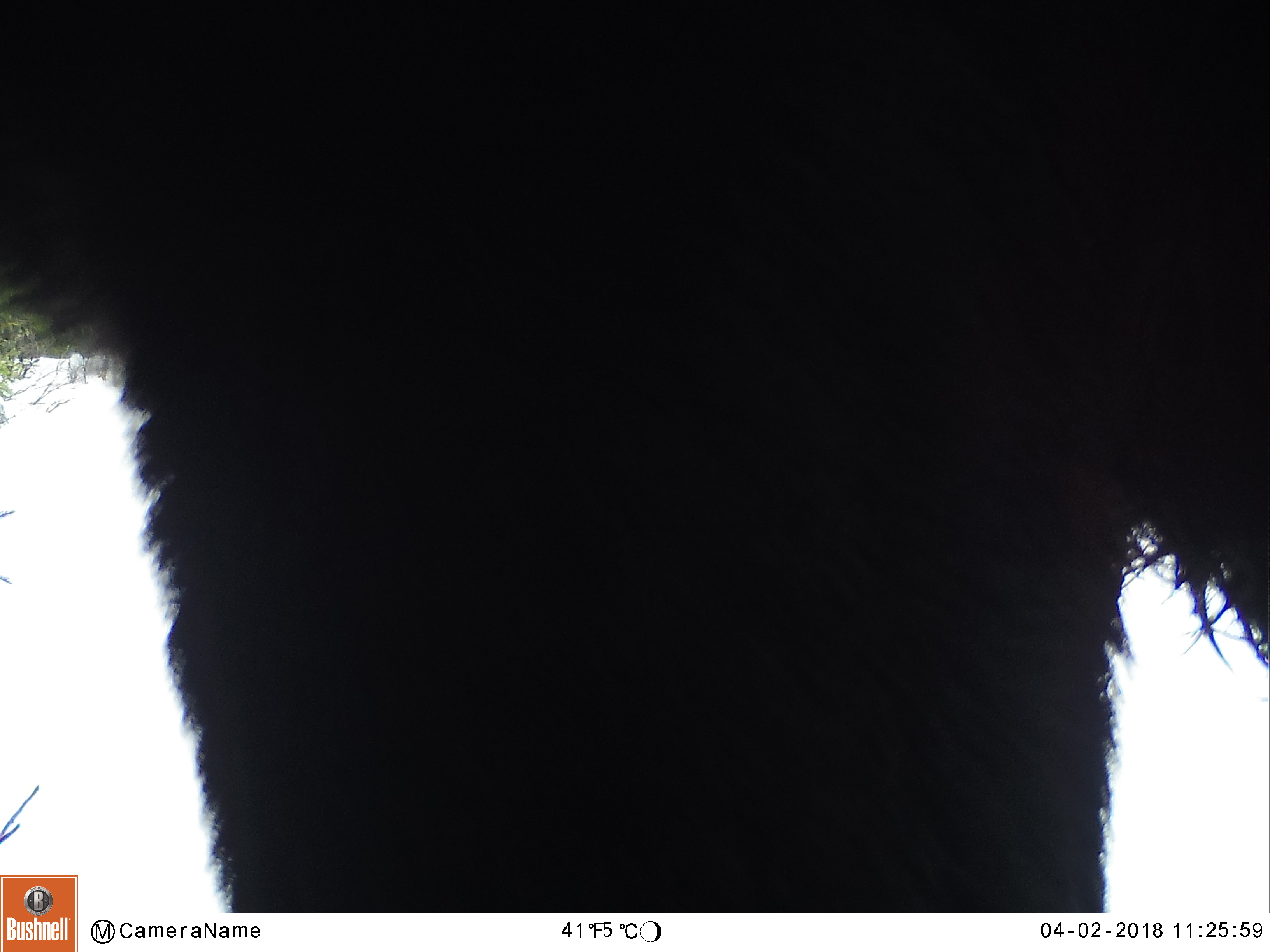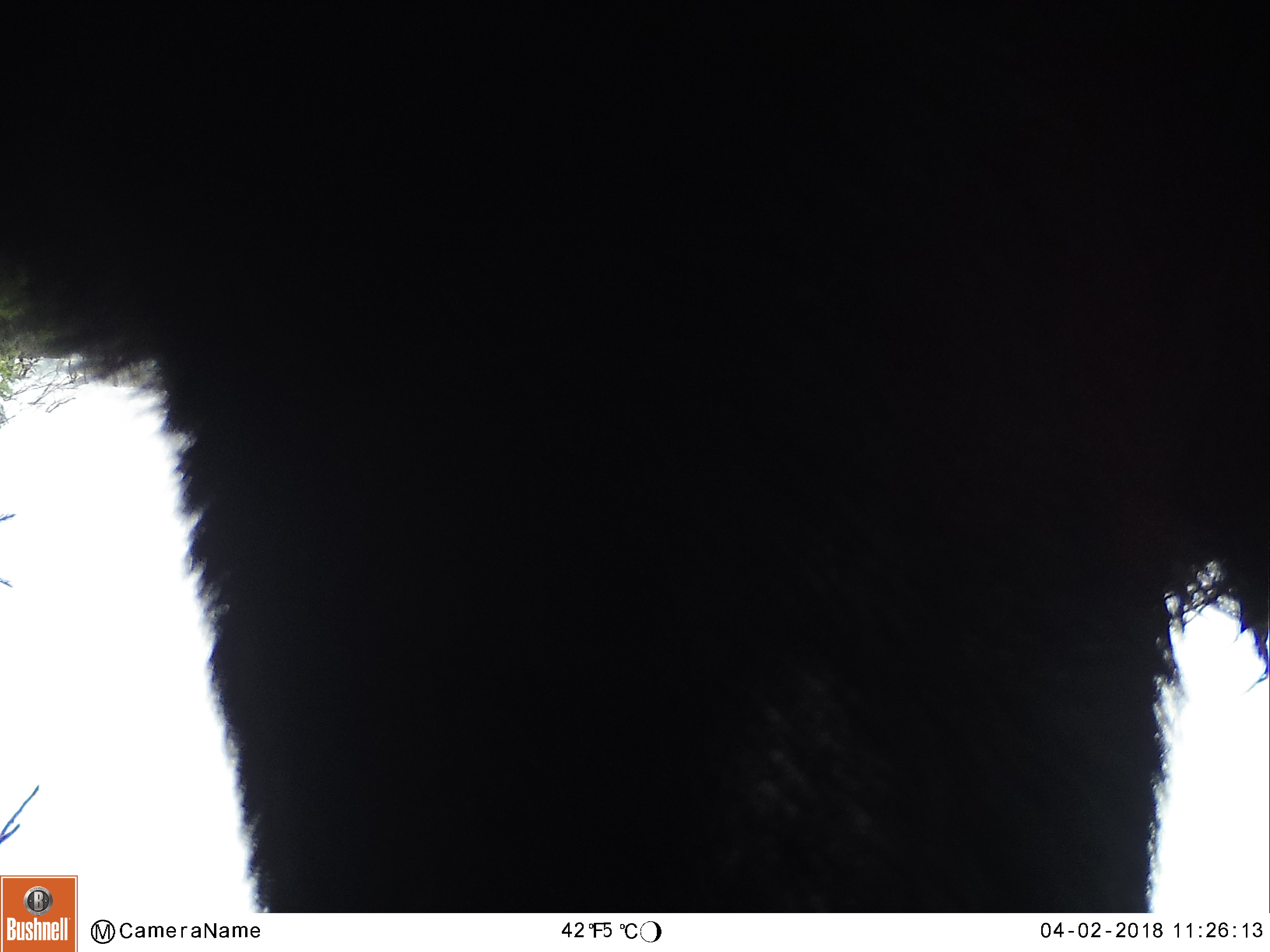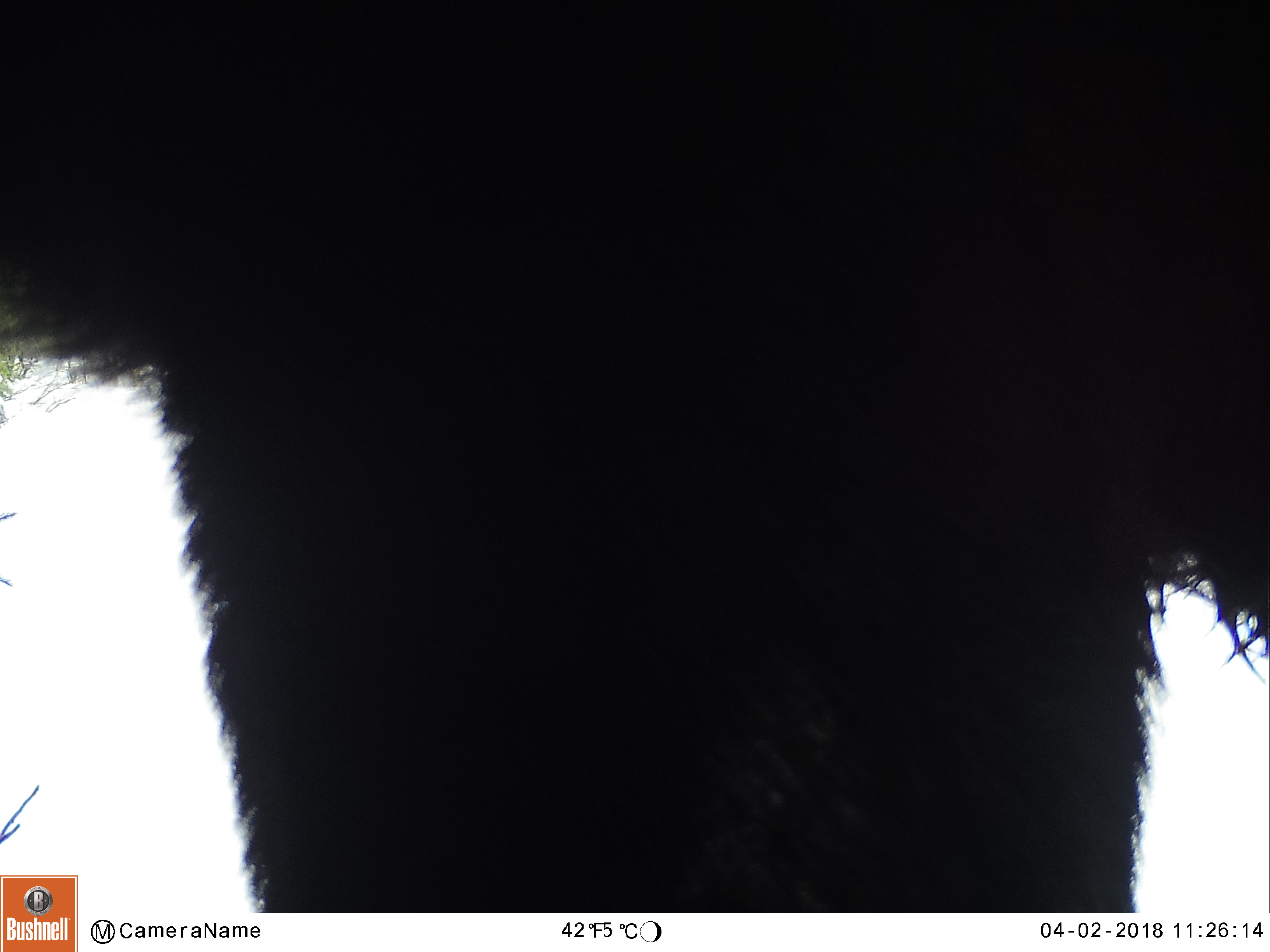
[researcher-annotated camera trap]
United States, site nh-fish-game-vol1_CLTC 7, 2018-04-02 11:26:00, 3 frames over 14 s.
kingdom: Animalia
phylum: Chordata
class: Mammalia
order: Artiodactyla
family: Cervidae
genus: Alces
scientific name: Alces alces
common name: moose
Moose (Alces alces).